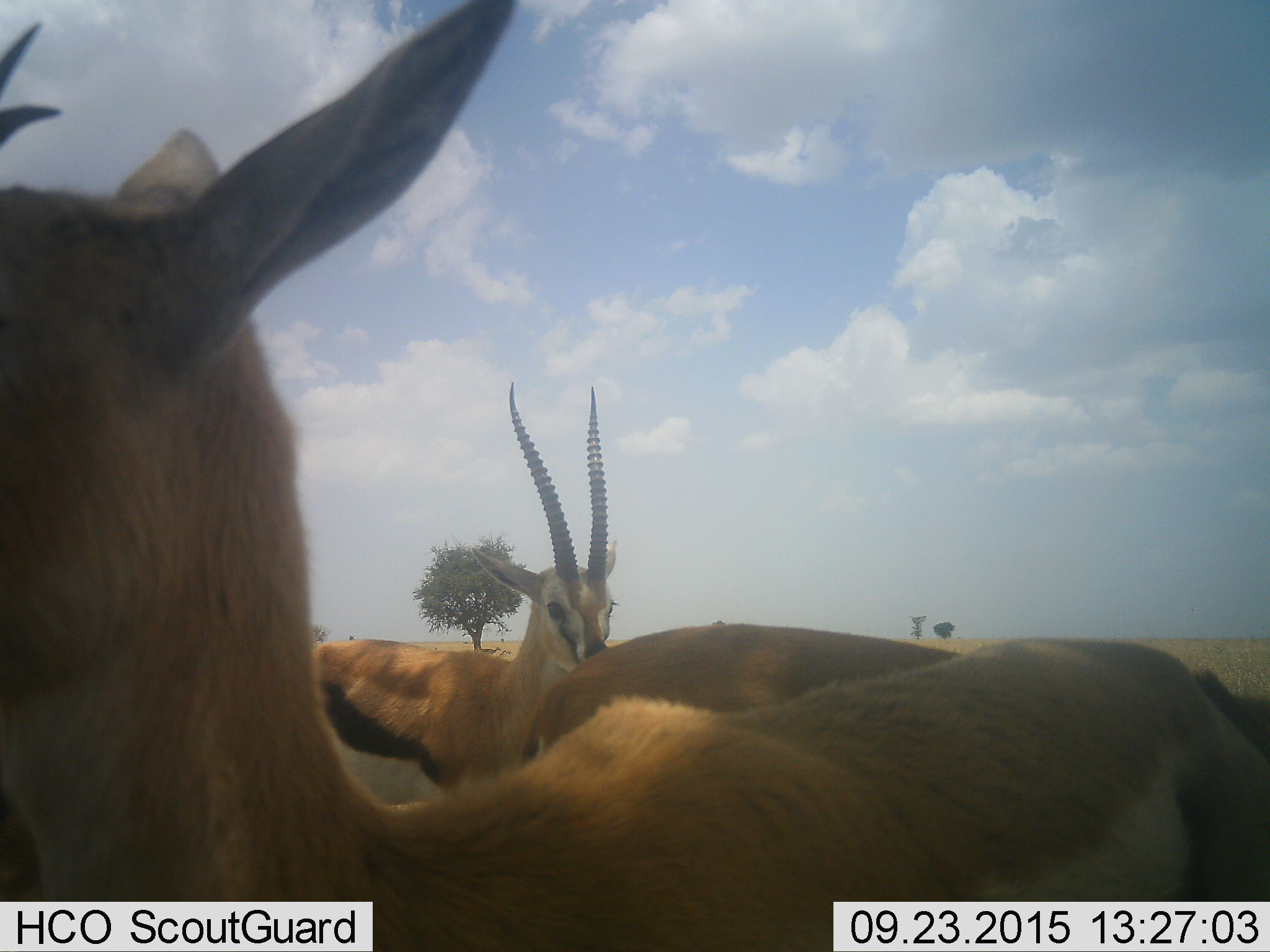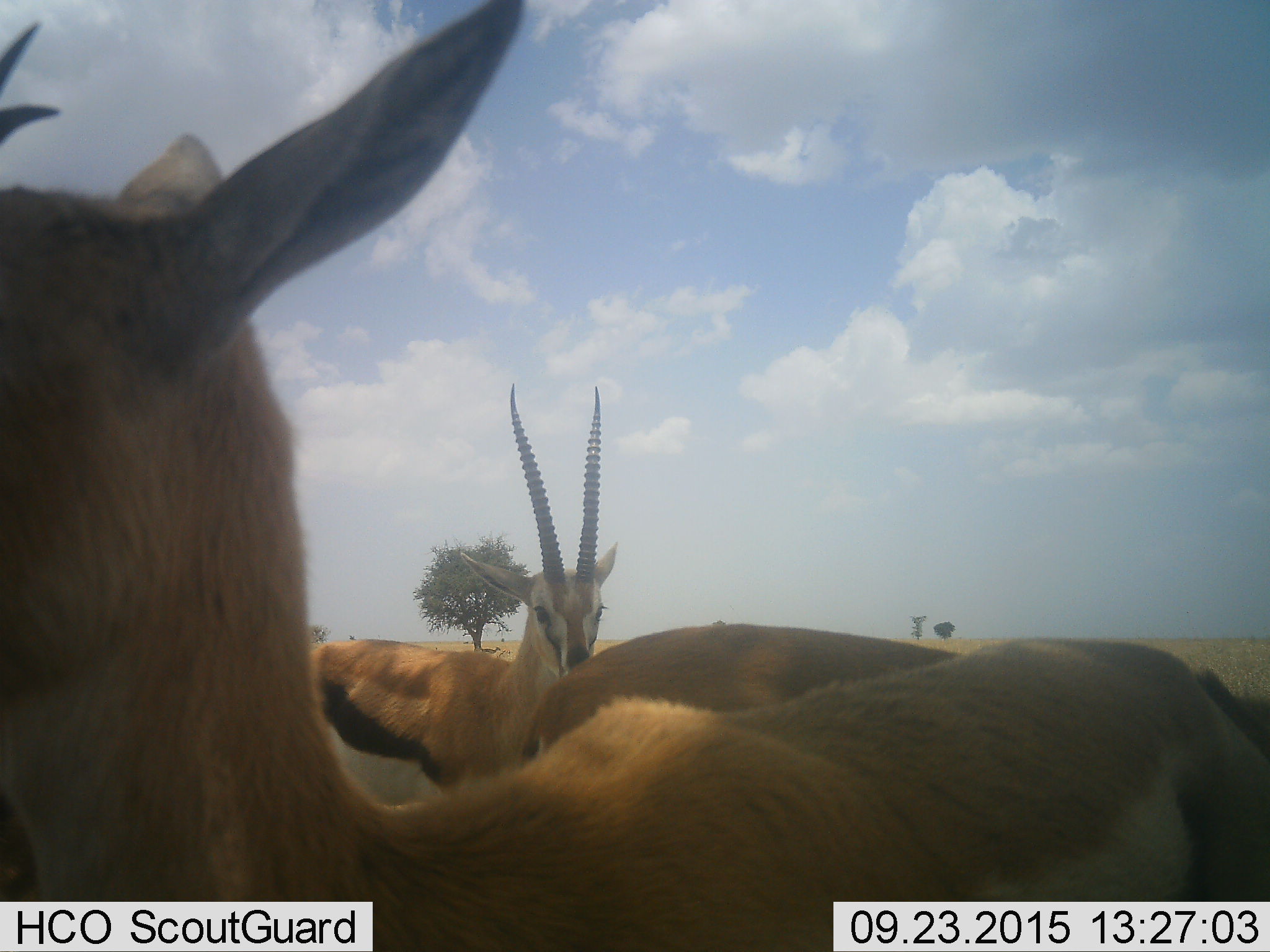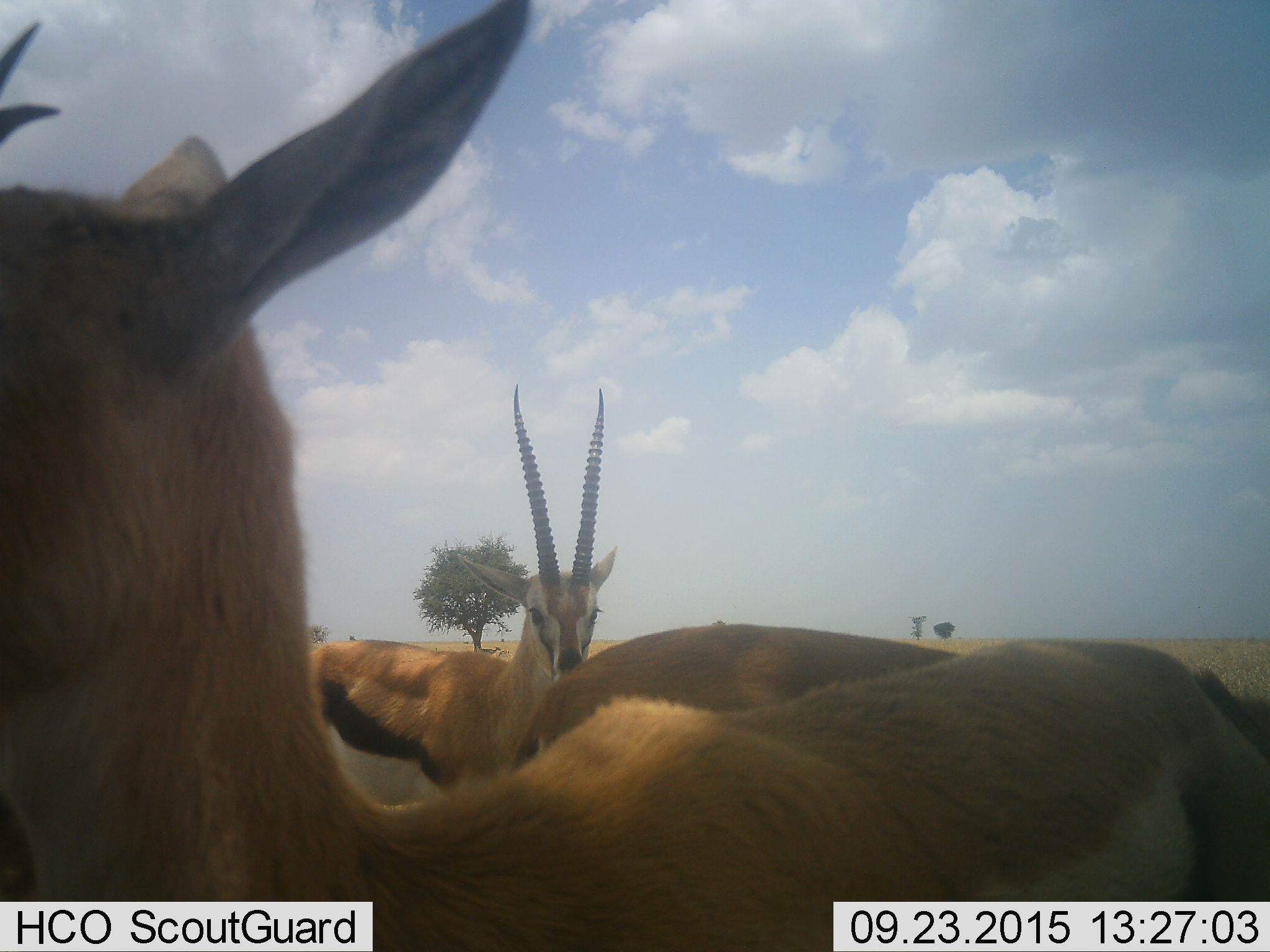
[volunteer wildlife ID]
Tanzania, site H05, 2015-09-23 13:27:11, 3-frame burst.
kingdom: Animalia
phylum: Chordata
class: Mammalia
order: Artiodactyla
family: Bovidae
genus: Eudorcas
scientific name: Eudorcas thomsonii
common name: thomson's gazelle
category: gazellethomsons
Gazellethomsons (thomson's gazelle) (Eudorcas thomsonii), count 3. Behavior (volunteer vote fractions): standing 88%, resting 0%, moving 12%, interacting 0%. Young present (vote fraction): 0%. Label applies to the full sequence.